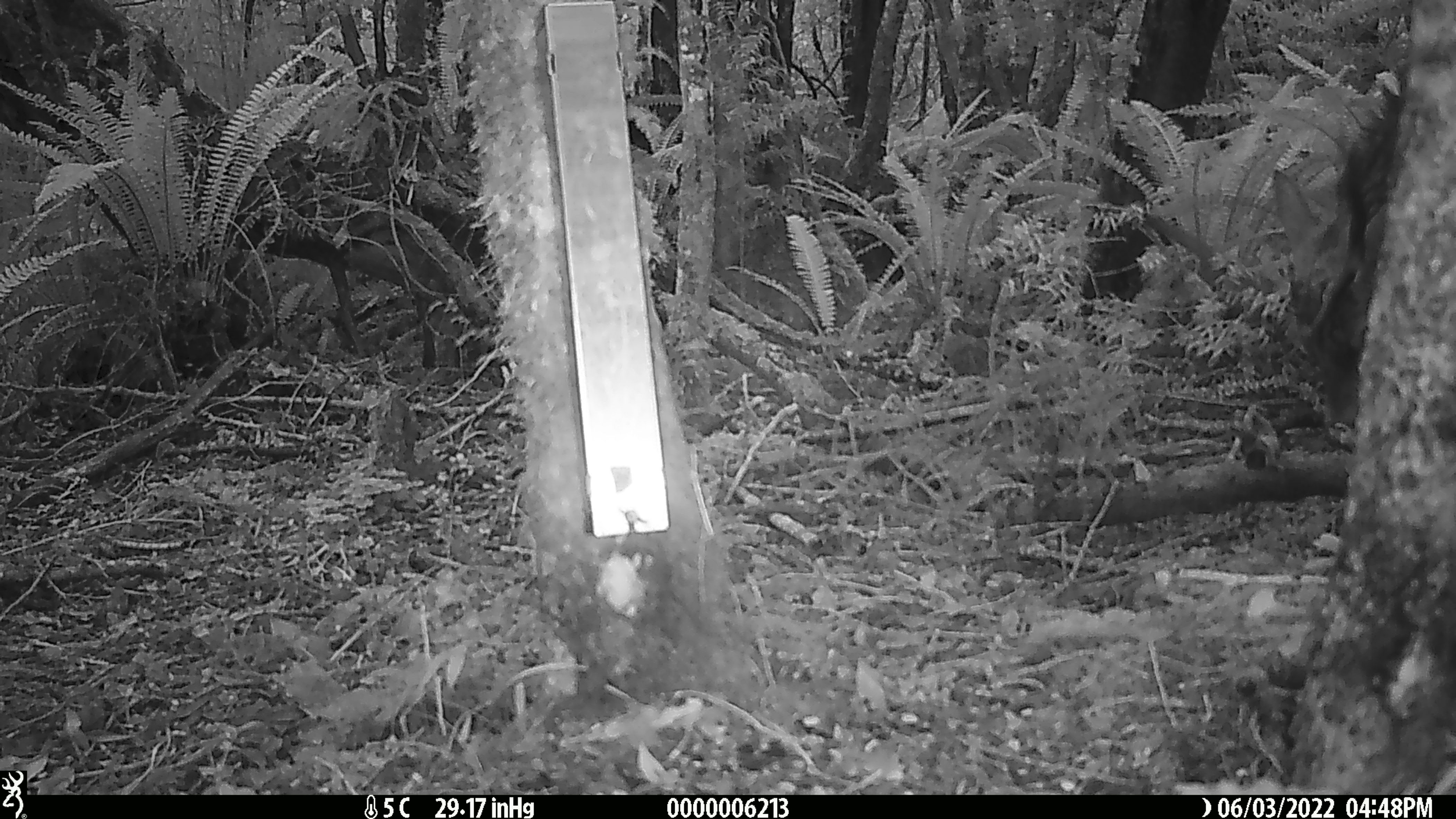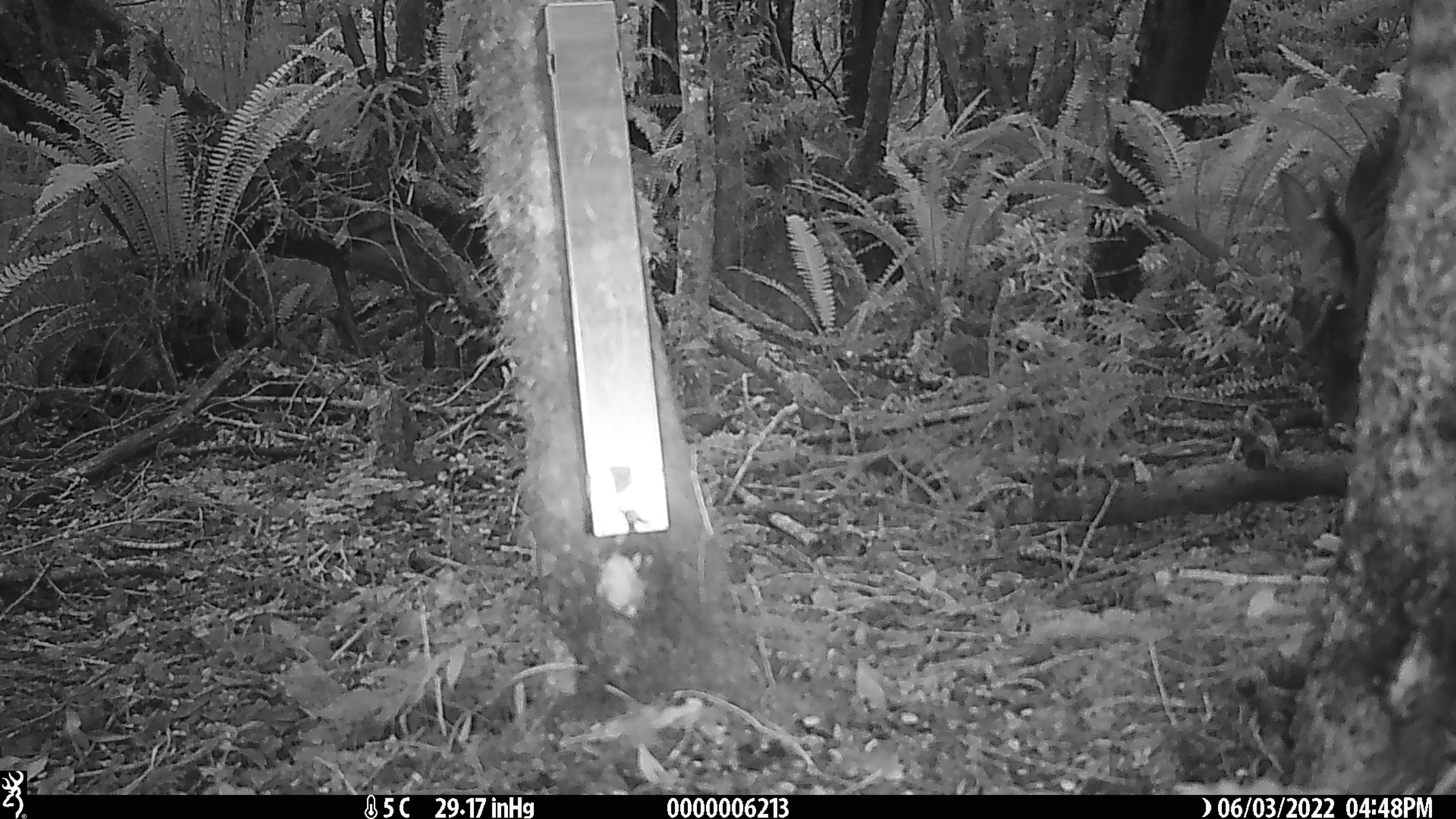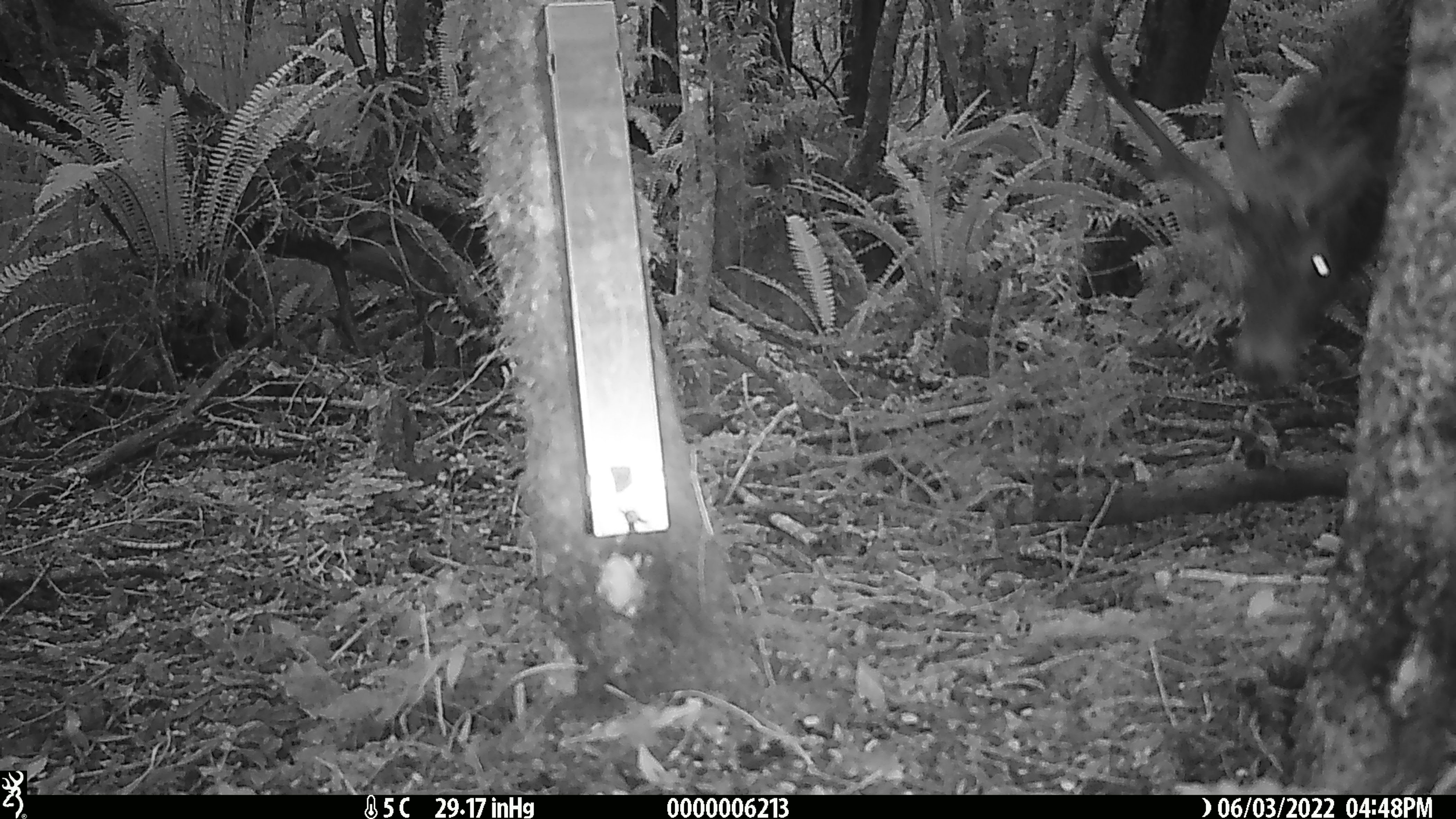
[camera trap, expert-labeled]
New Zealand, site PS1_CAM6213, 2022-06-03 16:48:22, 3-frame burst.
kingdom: Animalia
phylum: Chordata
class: Mammalia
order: Artiodactyla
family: Cervidae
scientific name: Cervidae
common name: deer